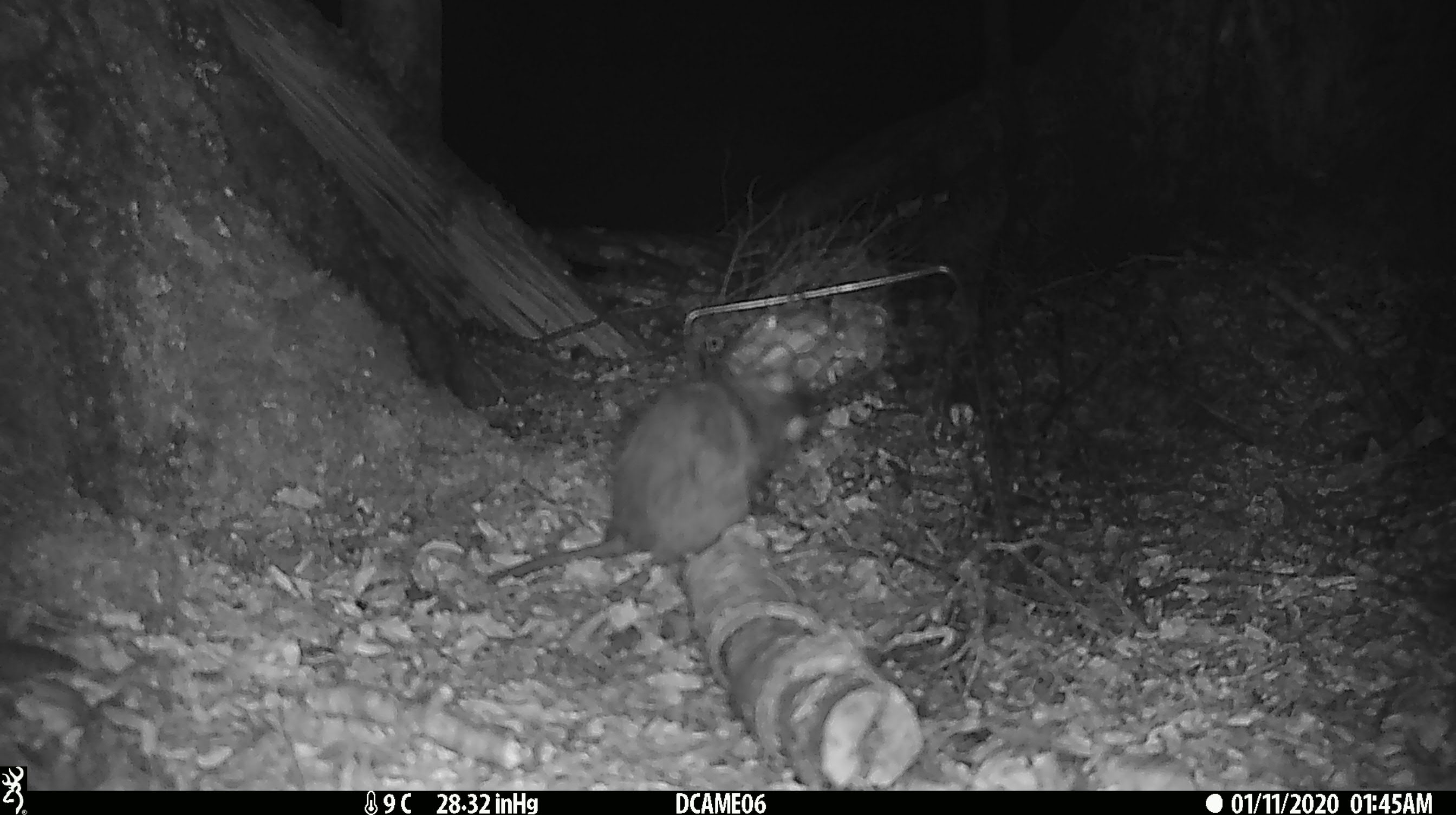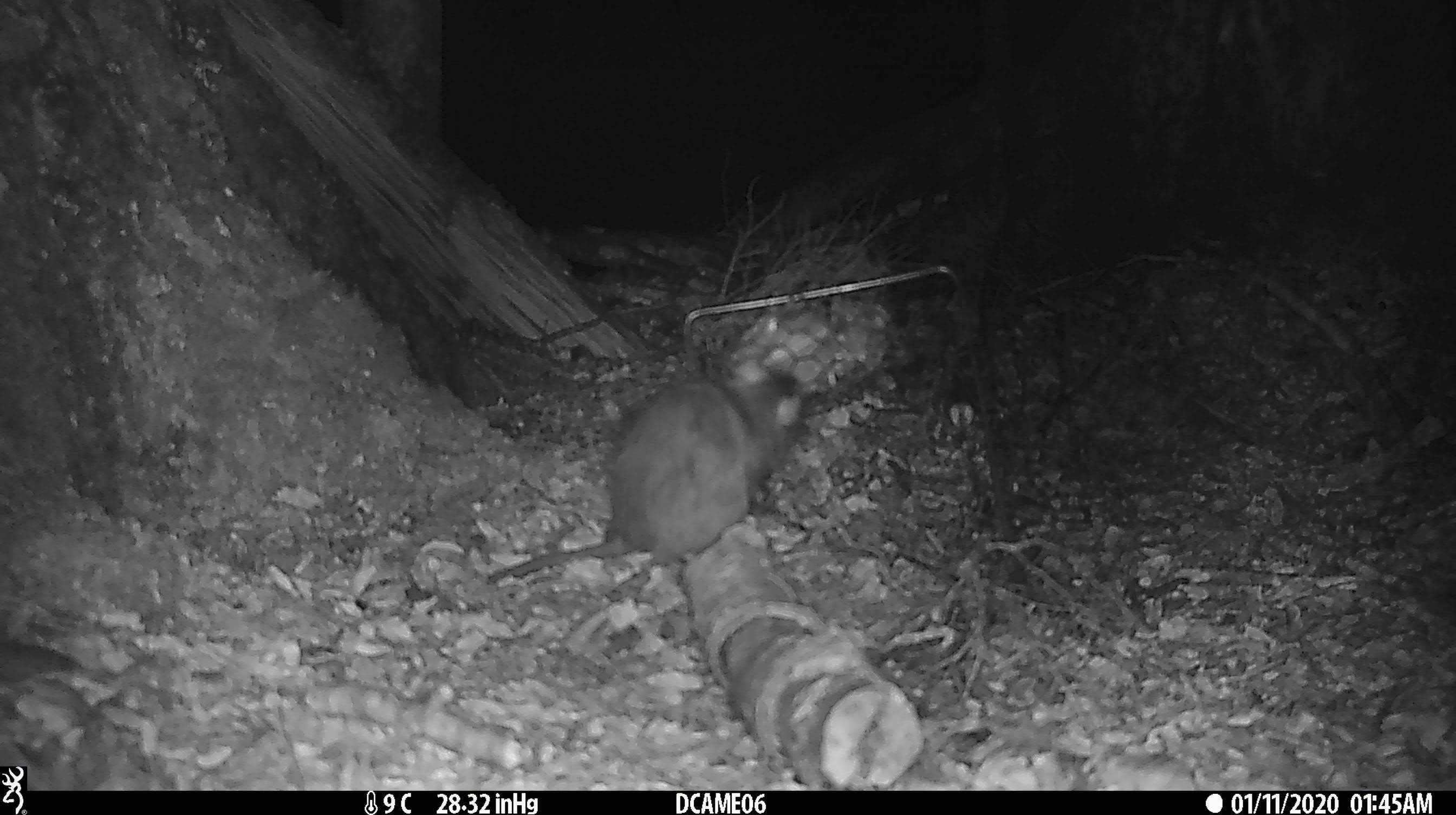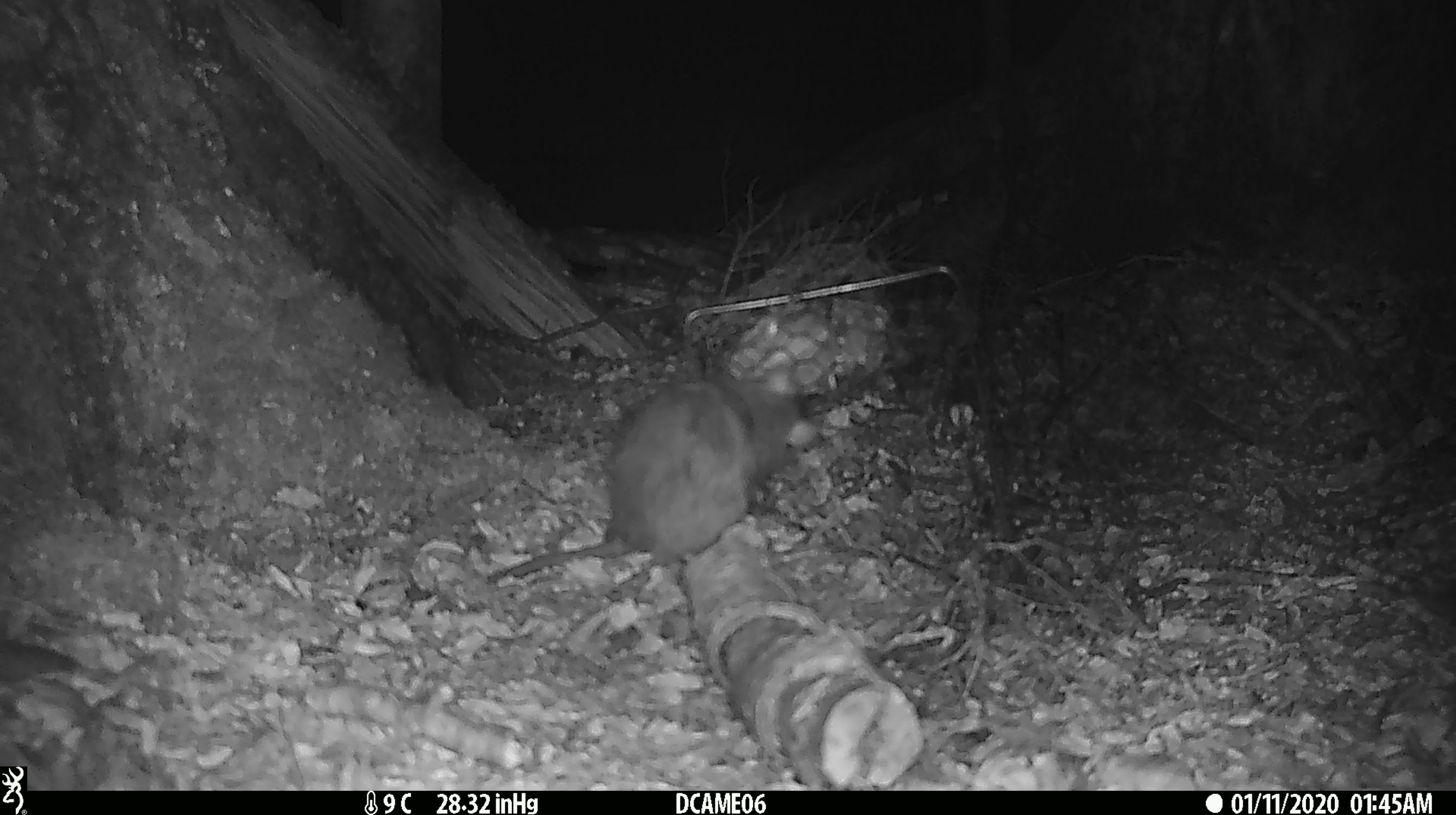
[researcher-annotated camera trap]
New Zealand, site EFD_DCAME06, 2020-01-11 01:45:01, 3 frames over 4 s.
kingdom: Animalia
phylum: Chordata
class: Mammalia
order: Rodentia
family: Muridae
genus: Rattus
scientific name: Rattus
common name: rat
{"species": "rat (Rattus)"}